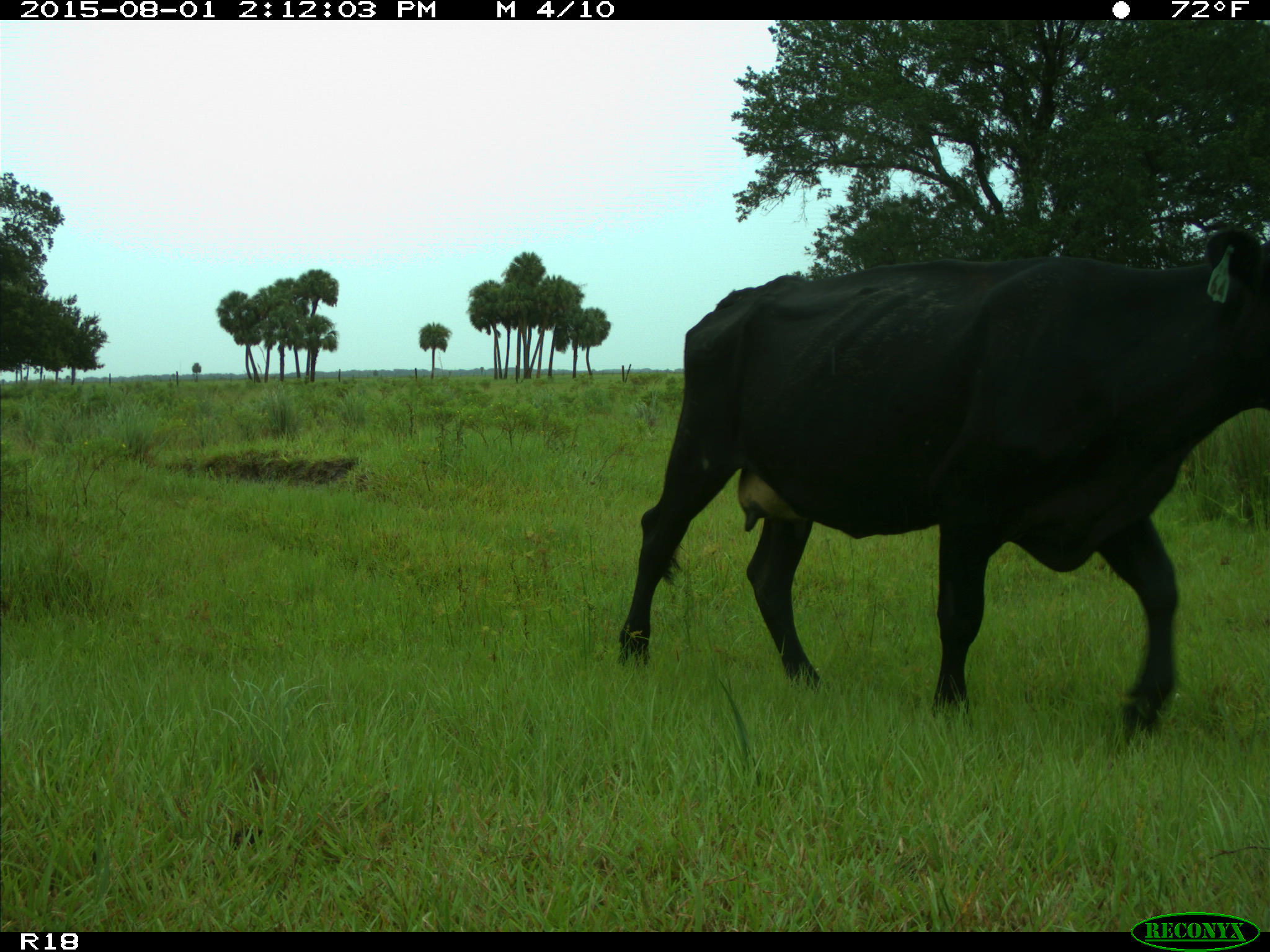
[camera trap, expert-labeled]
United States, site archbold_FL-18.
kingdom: Animalia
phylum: Chordata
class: Mammalia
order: Artiodactyla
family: Bovidae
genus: Bos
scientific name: Bos taurus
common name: domestic cow